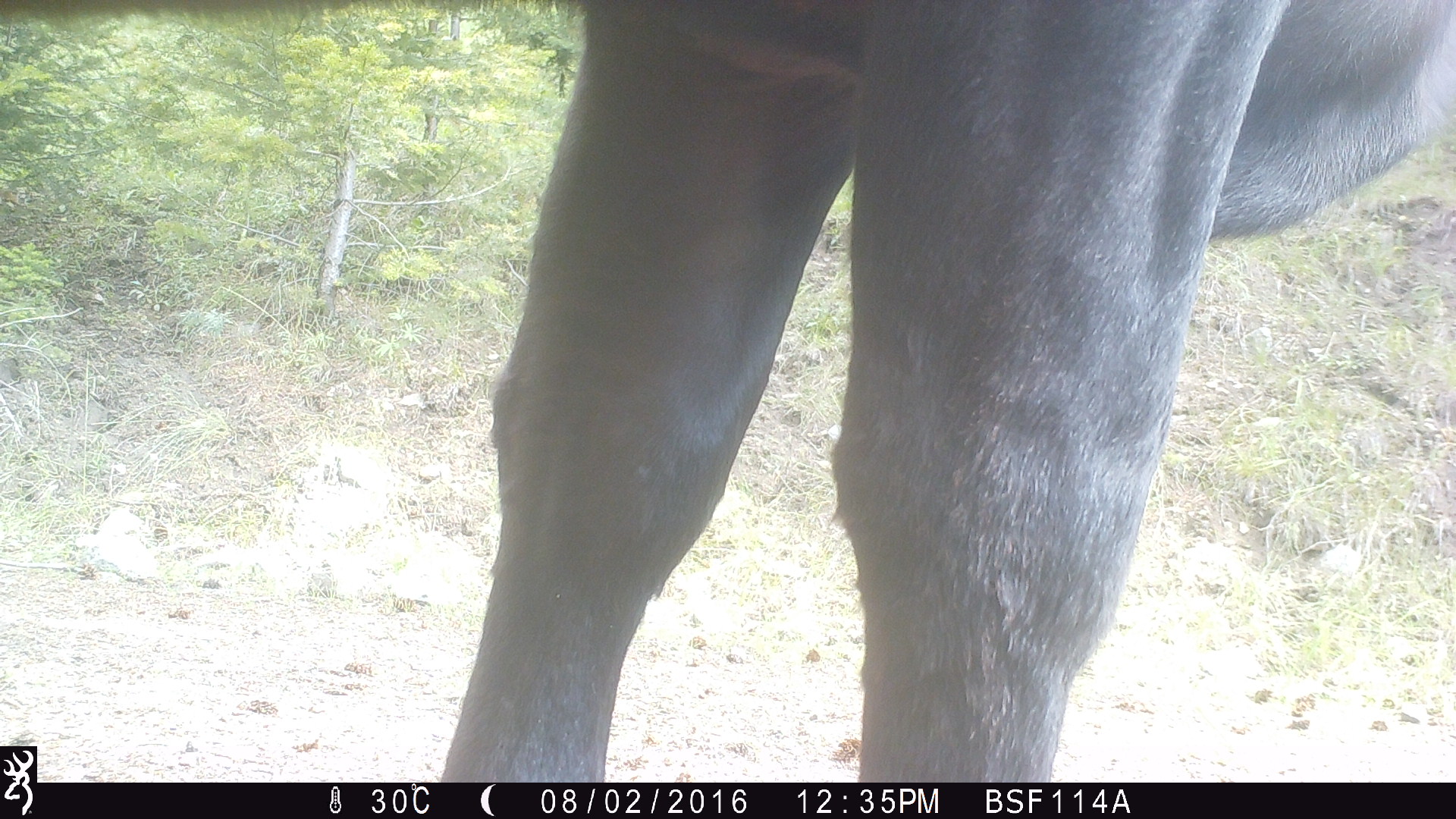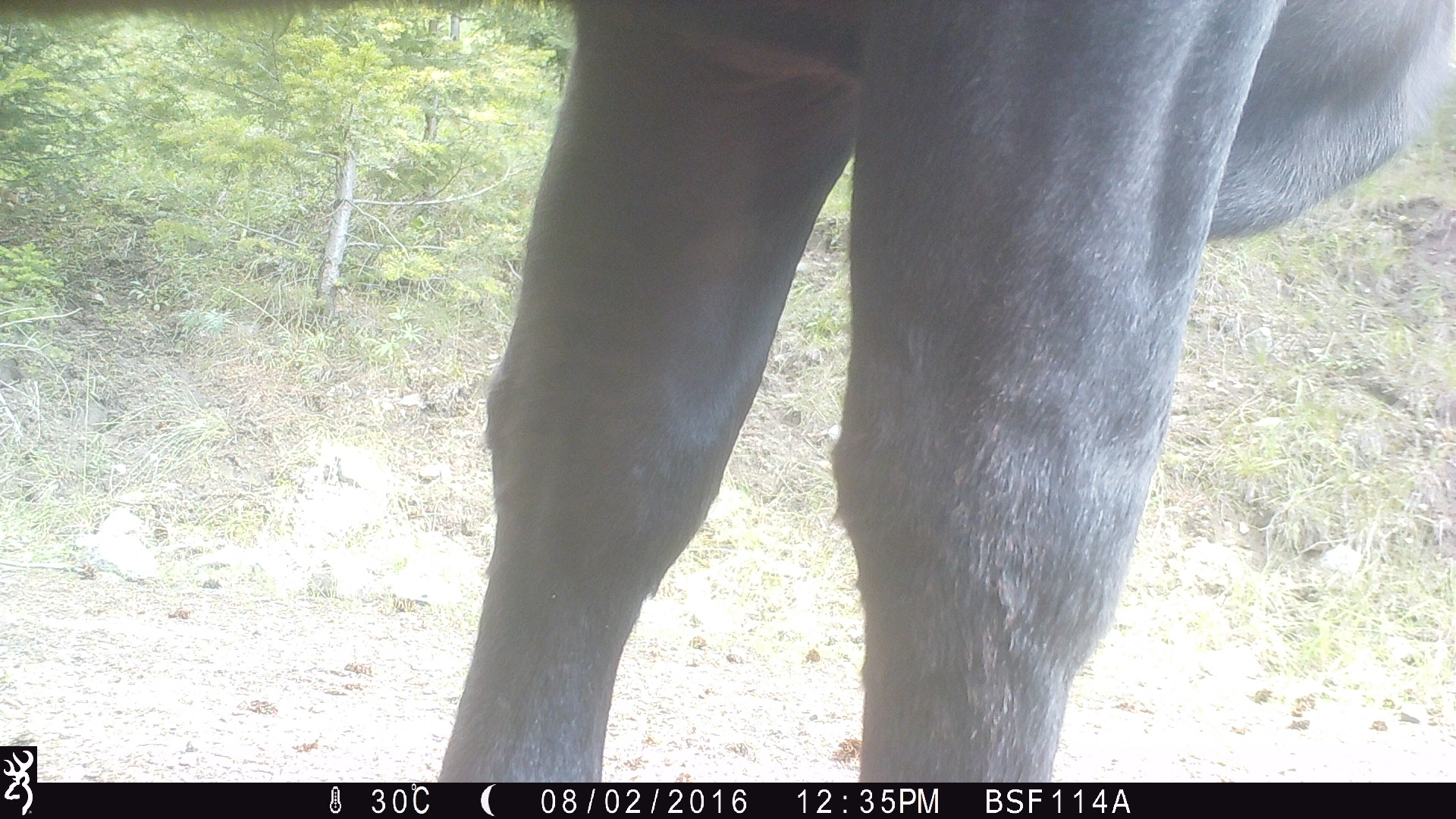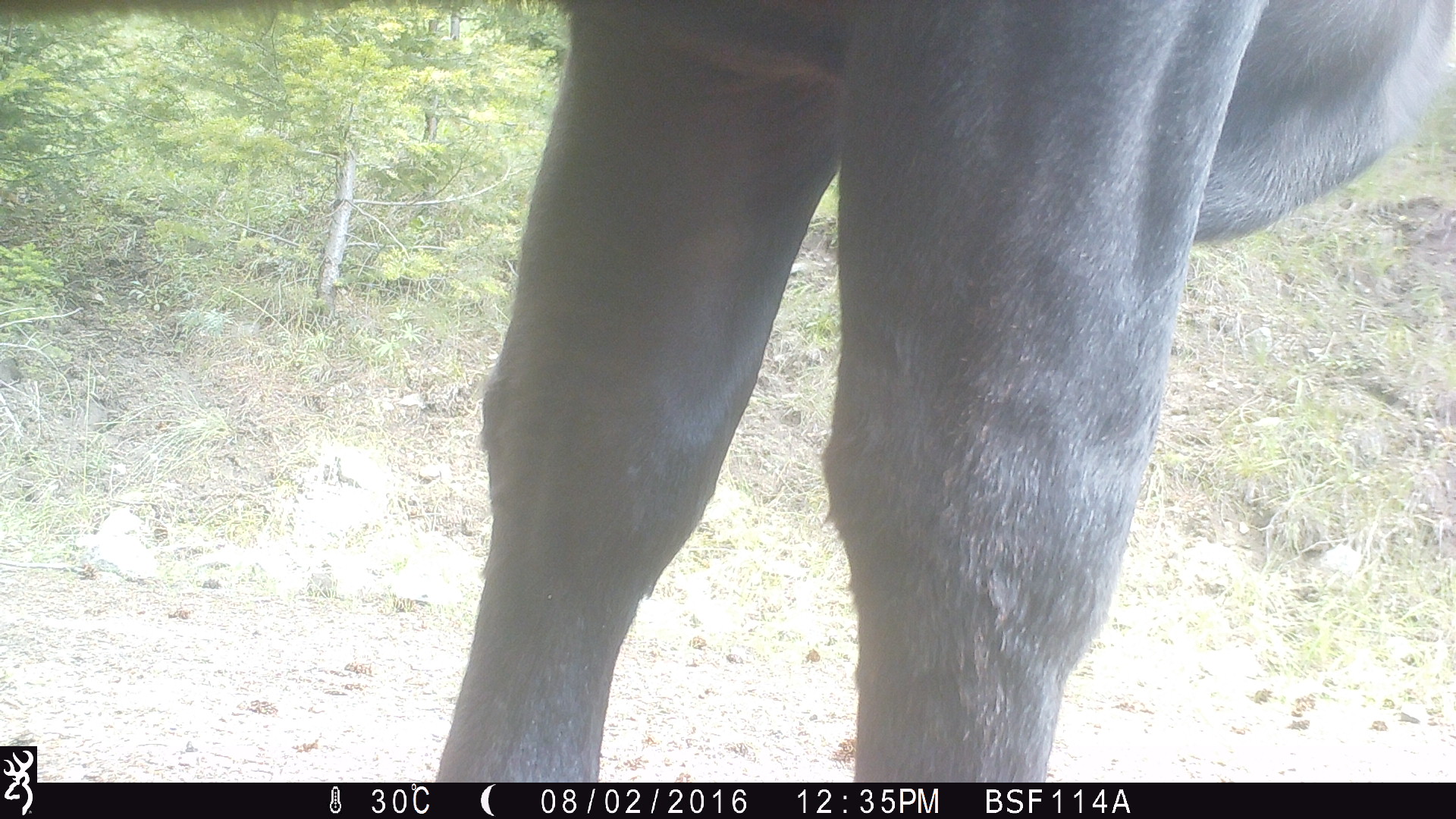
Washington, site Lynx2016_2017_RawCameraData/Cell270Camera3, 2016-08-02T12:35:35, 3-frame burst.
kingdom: Animalia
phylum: Chordata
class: Mammalia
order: Artiodactyla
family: Bovidae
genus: Bos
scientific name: Bos taurus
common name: domestic cattle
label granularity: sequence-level